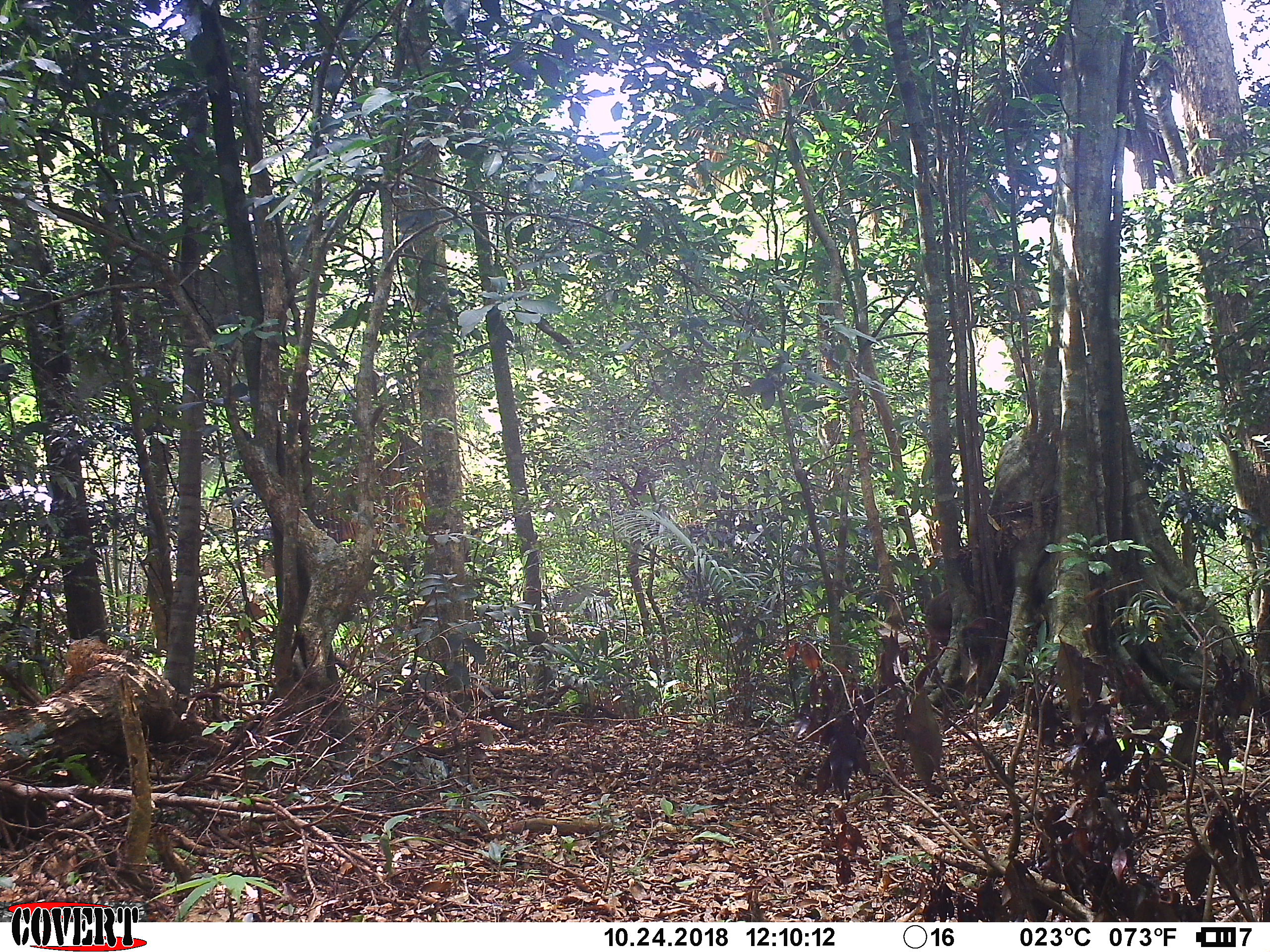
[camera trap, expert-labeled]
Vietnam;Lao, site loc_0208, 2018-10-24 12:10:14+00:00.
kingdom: Animalia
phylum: Chordata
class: Mammalia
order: Primates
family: Cercopithecidae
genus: Macaca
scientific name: Macaca arctoides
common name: stump-tailed macaque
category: stump tailed macaque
Stump tailed macaque (stump-tailed macaque) (Macaca arctoides). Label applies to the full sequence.